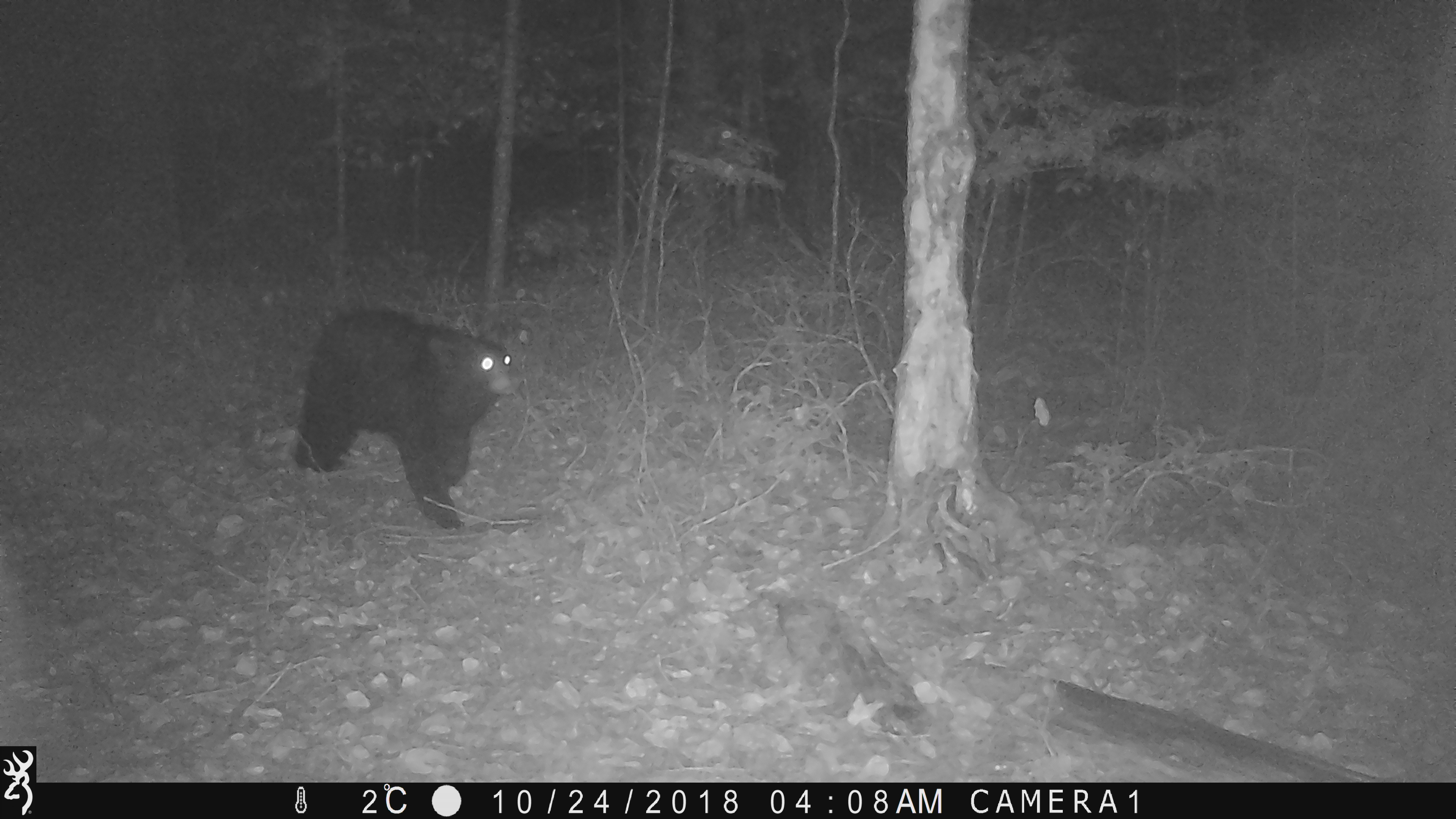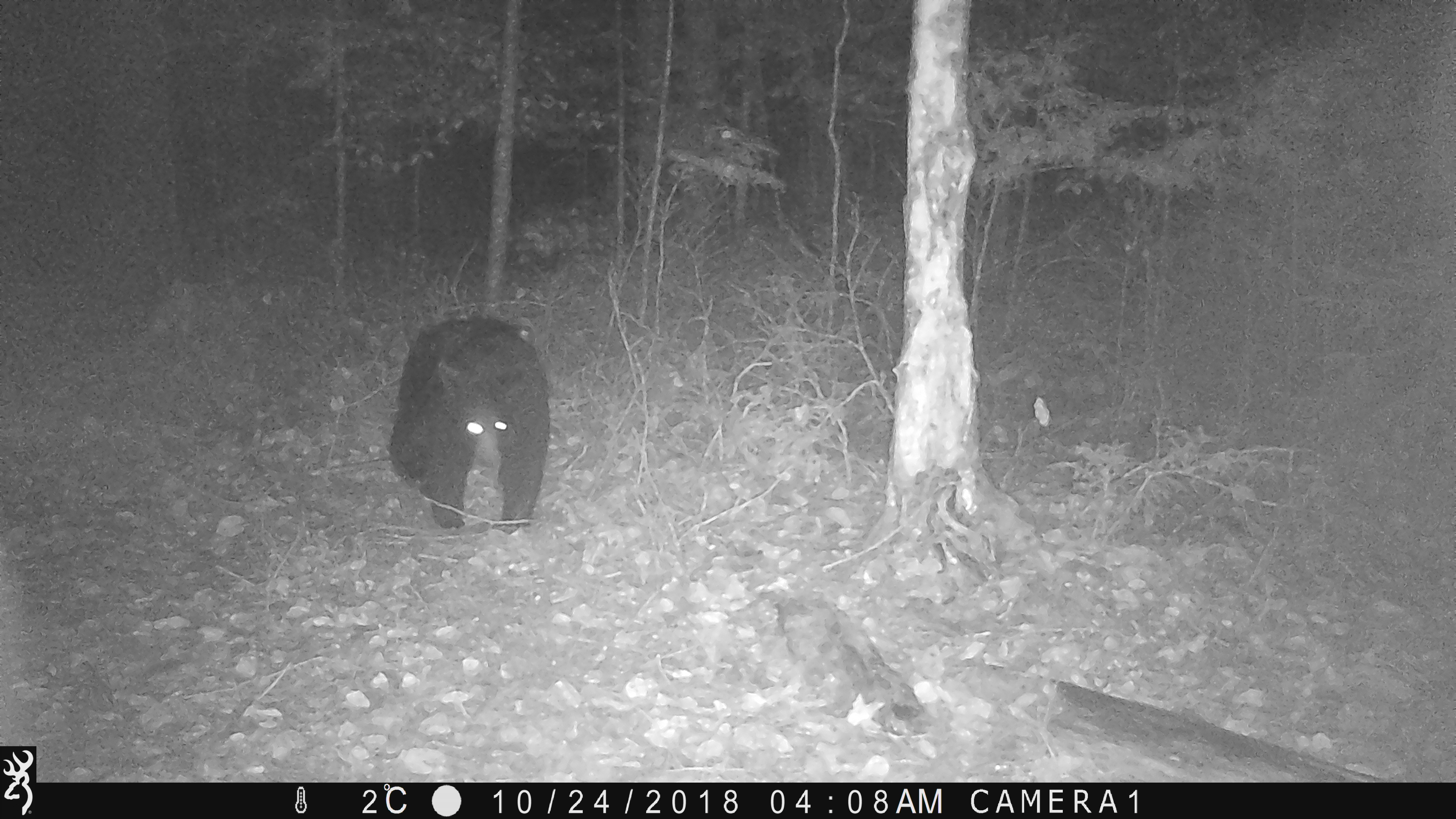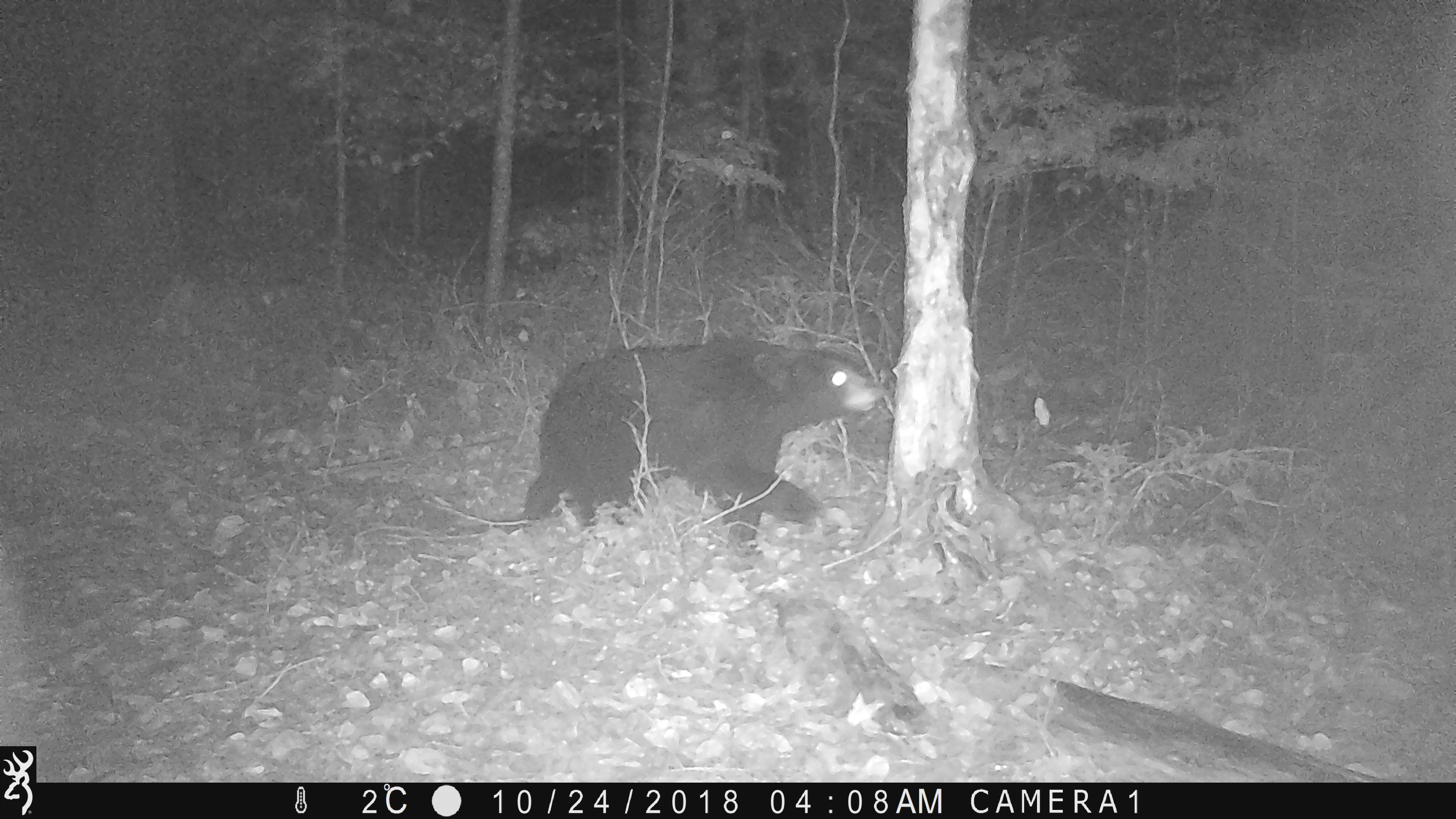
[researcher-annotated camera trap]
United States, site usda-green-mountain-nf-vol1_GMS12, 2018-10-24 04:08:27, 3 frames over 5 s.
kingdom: Animalia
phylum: Chordata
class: Mammalia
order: Carnivora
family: Ursidae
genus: Ursus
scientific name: Ursus americanus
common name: black bear